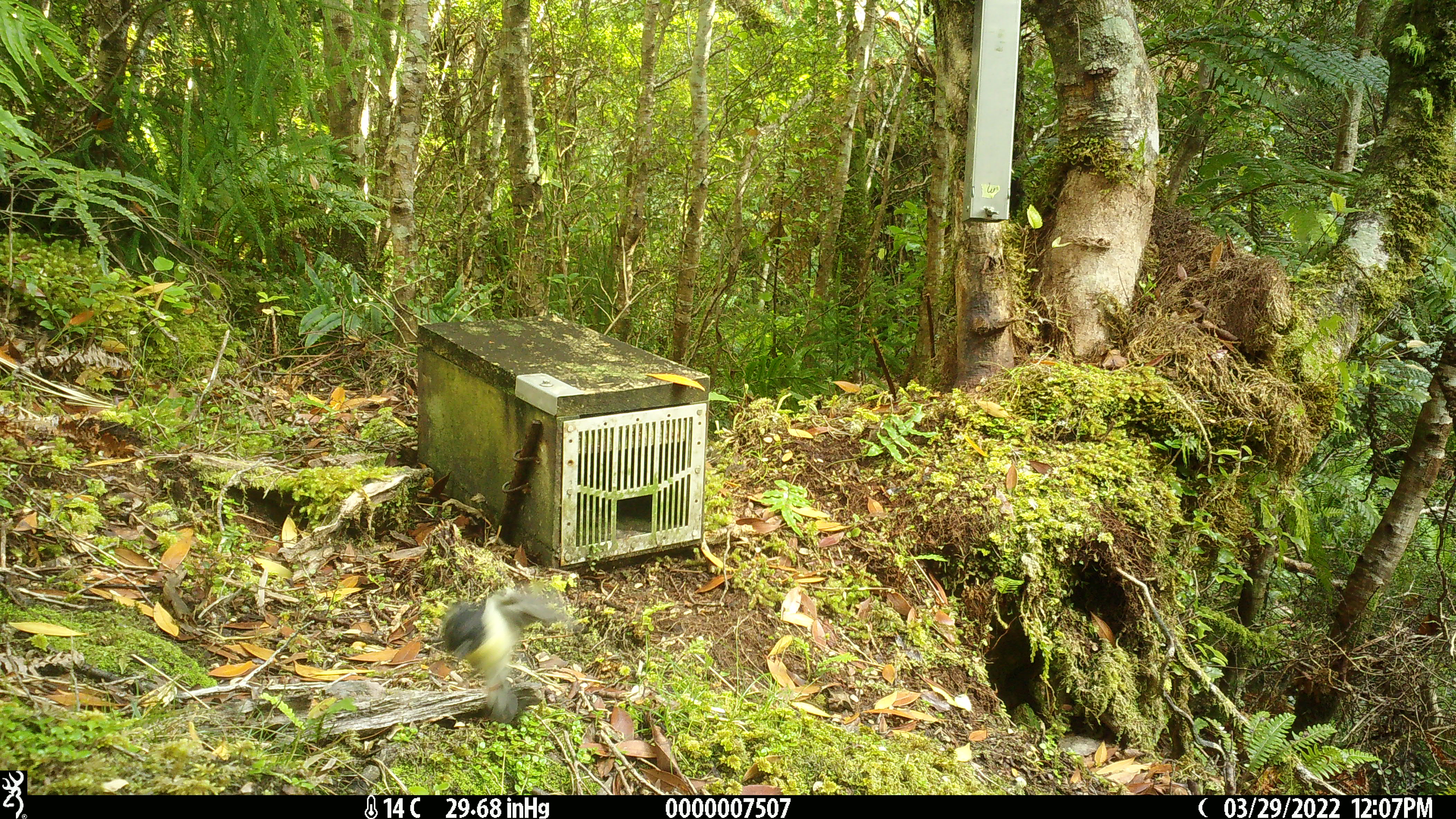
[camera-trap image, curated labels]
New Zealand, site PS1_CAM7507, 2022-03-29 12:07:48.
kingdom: Animalia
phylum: Chordata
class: Aves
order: Passeriformes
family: Petroicidae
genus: Petroica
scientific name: Petroica macrocephala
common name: tomtit